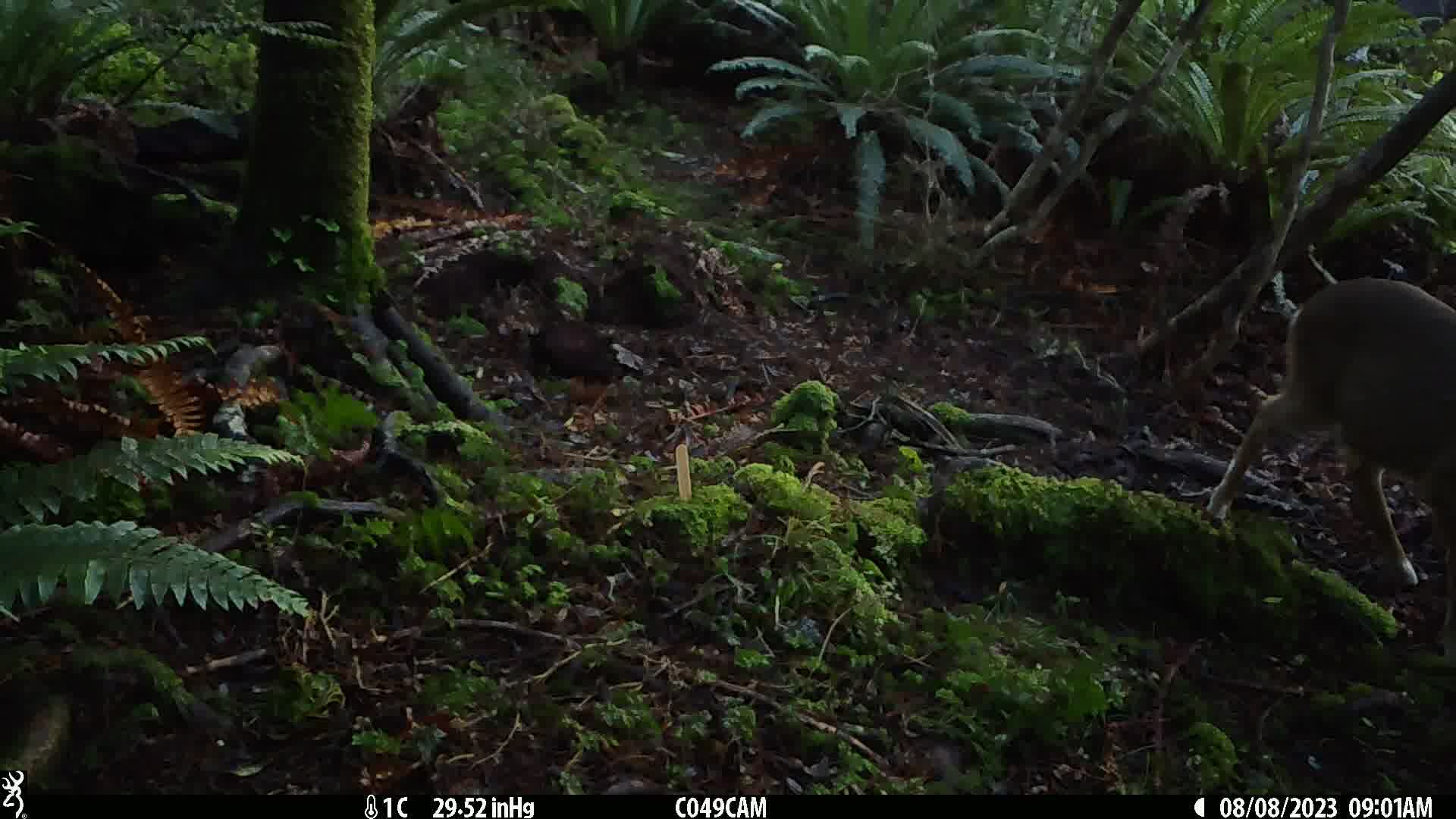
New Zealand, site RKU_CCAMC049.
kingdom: Animalia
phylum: Chordata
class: Mammalia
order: Artiodactyla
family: Cervidae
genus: Odocoileus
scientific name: Odocoileus virginianus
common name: white-tailed deer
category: white tailed deer